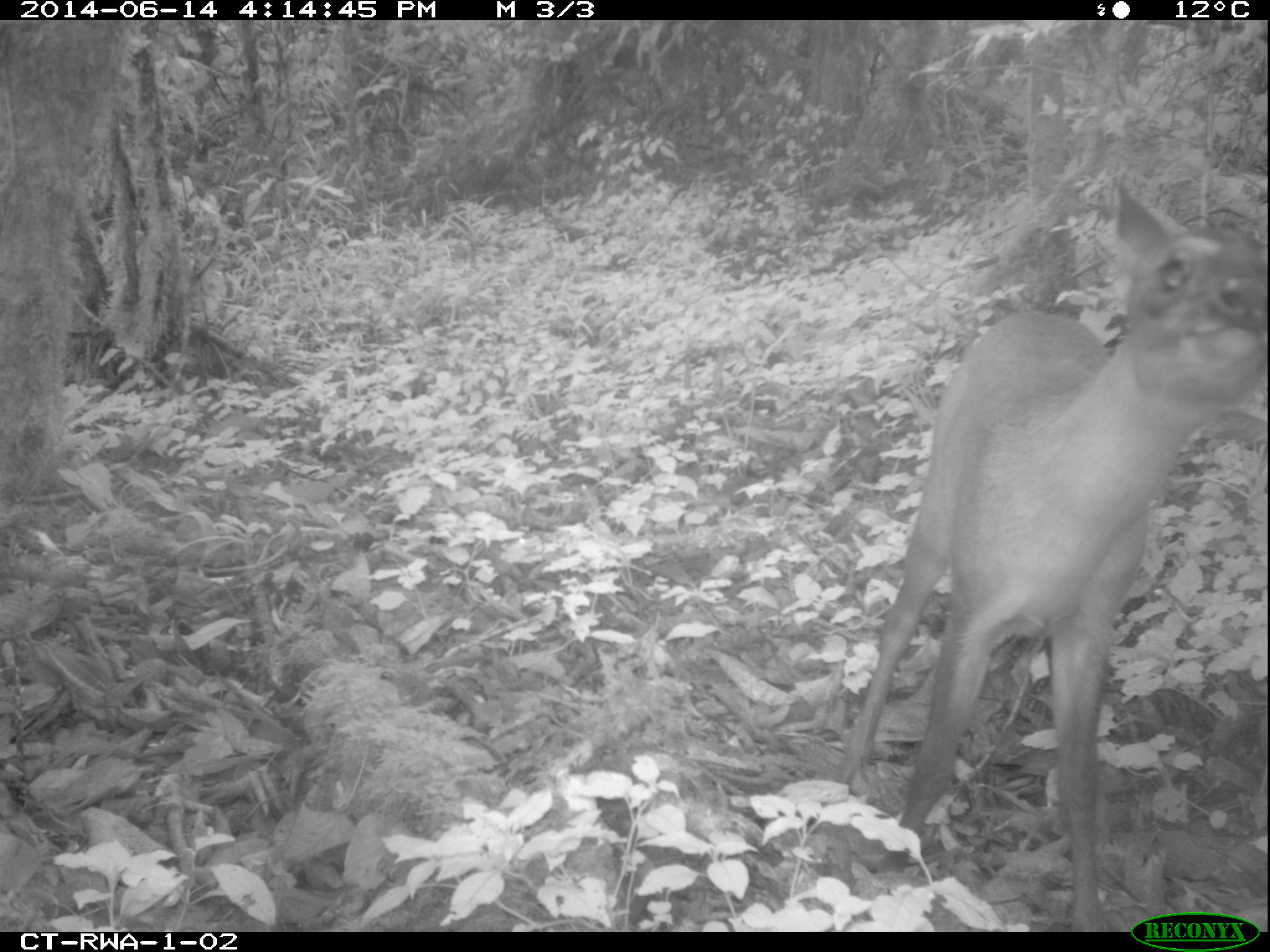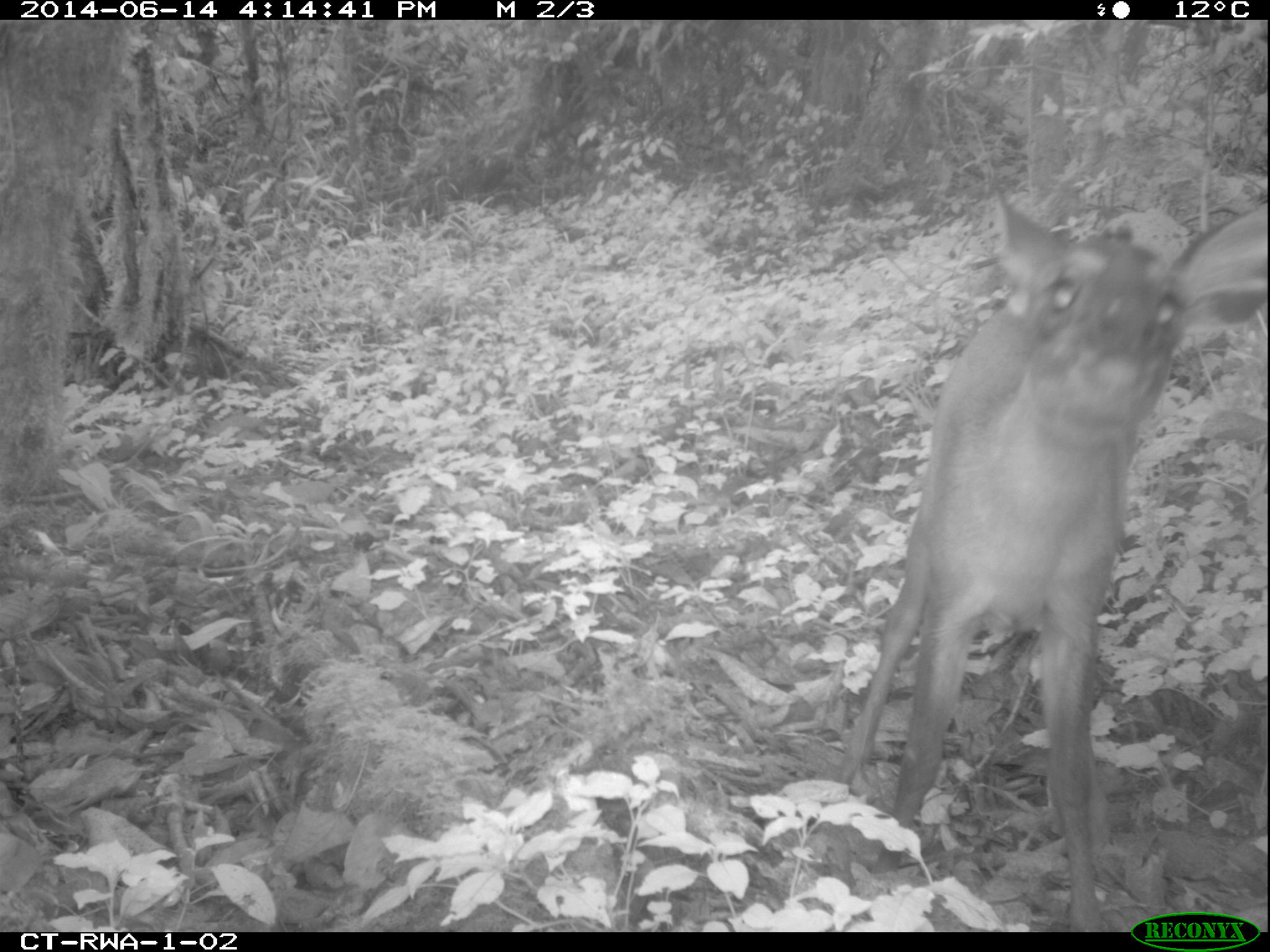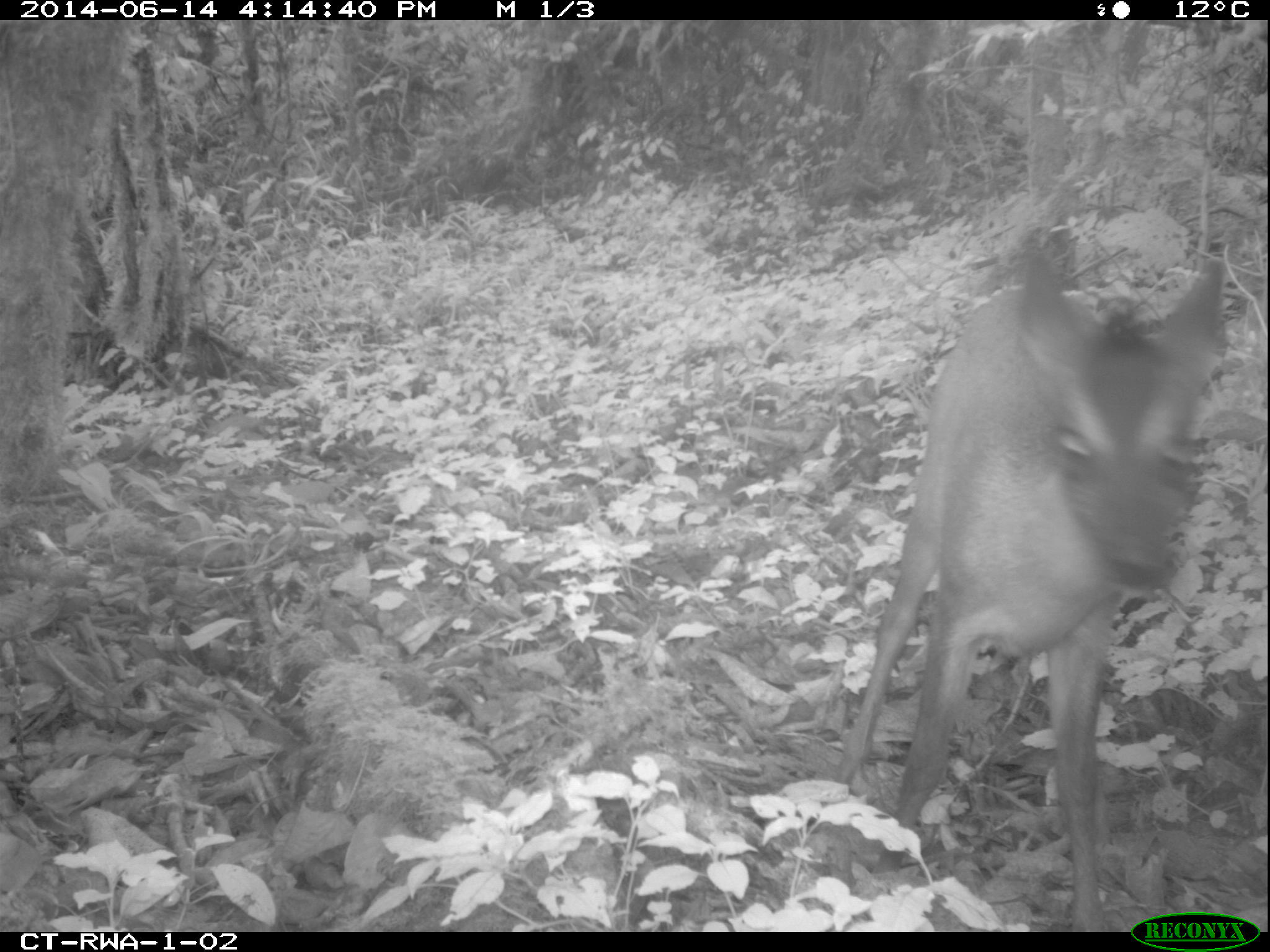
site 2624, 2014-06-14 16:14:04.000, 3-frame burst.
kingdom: Animalia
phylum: Chordata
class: Mammalia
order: Artiodactyla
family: Bovidae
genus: Cephalophus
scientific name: Cephalophus nigrifrons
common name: black-fronted duiker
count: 1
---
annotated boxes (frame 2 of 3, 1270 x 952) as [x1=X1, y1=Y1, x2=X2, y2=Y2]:
cephalophus nigrifrons: [x1=842, y1=189, x2=1264, y2=931]